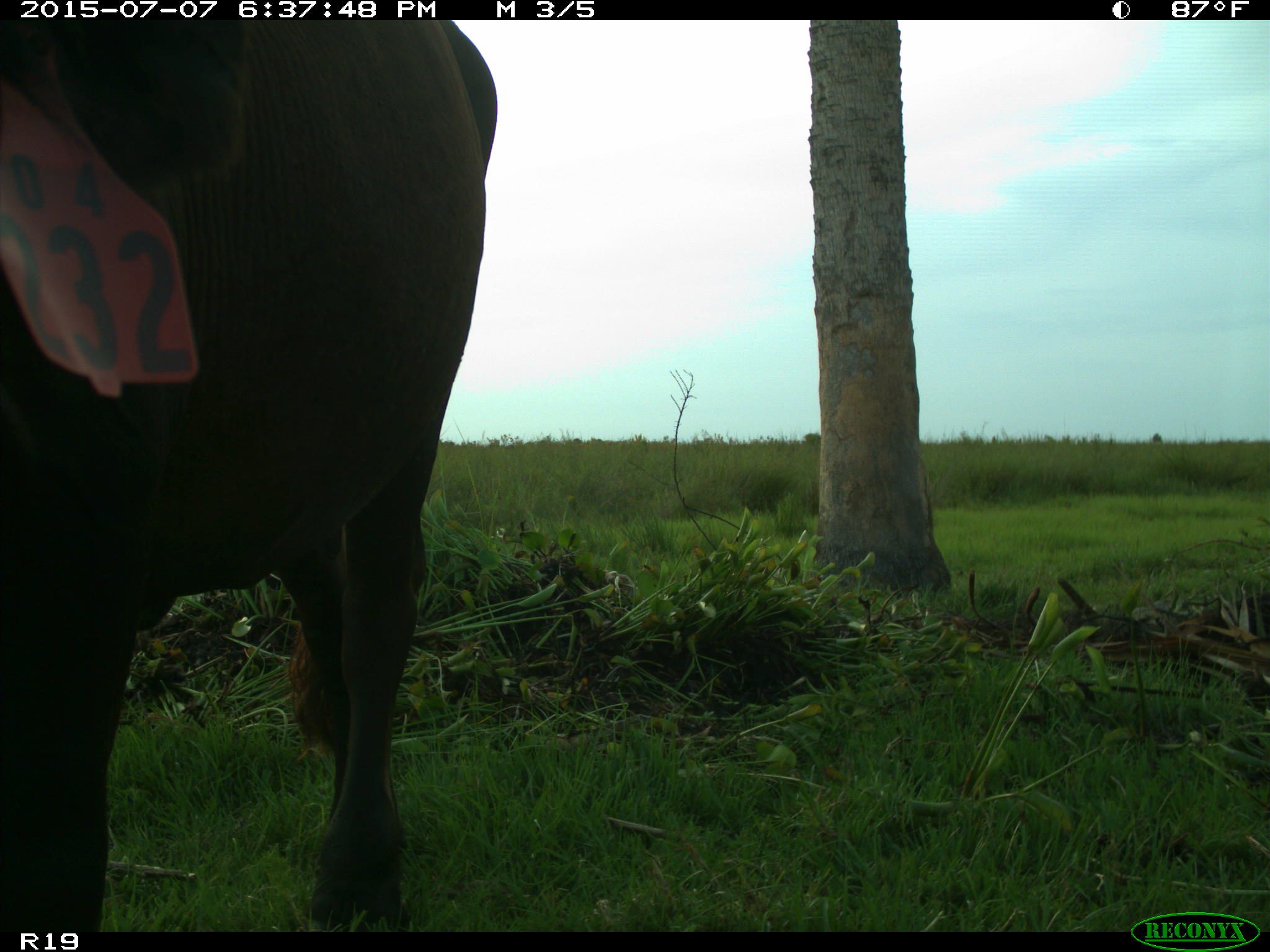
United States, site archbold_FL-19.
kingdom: Animalia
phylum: Chordata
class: Mammalia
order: Artiodactyla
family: Bovidae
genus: Bos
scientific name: Bos taurus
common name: domestic cow